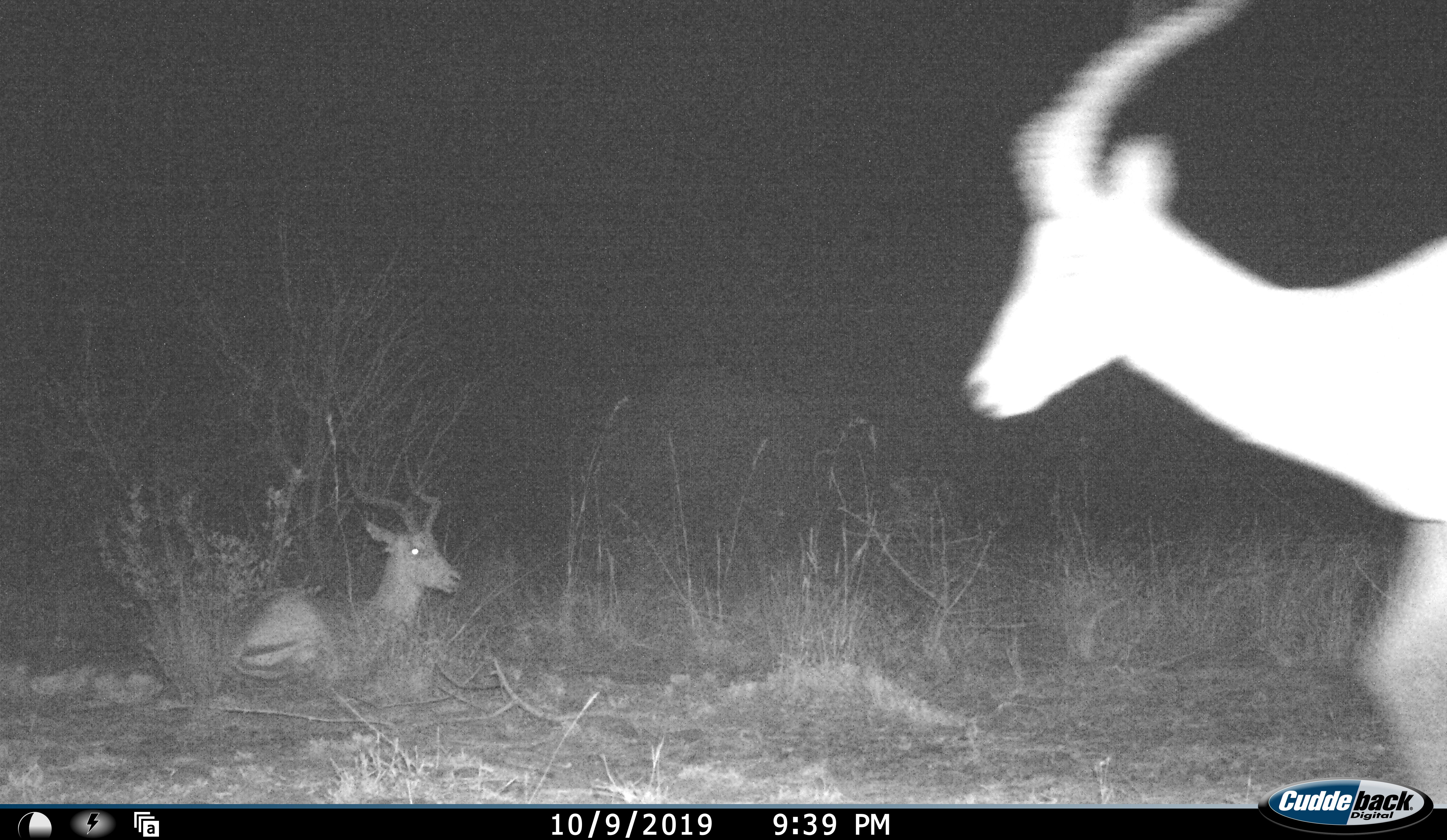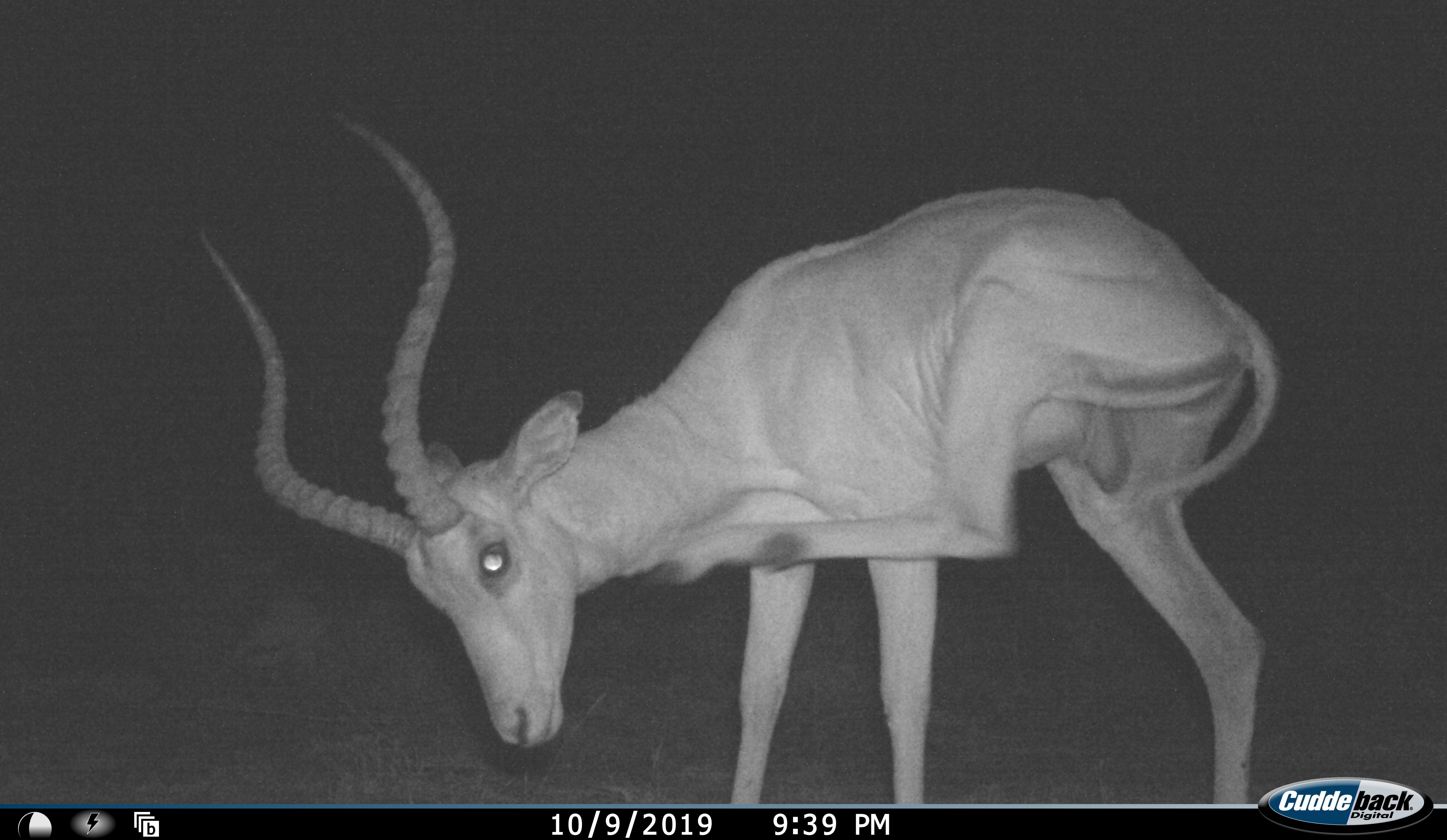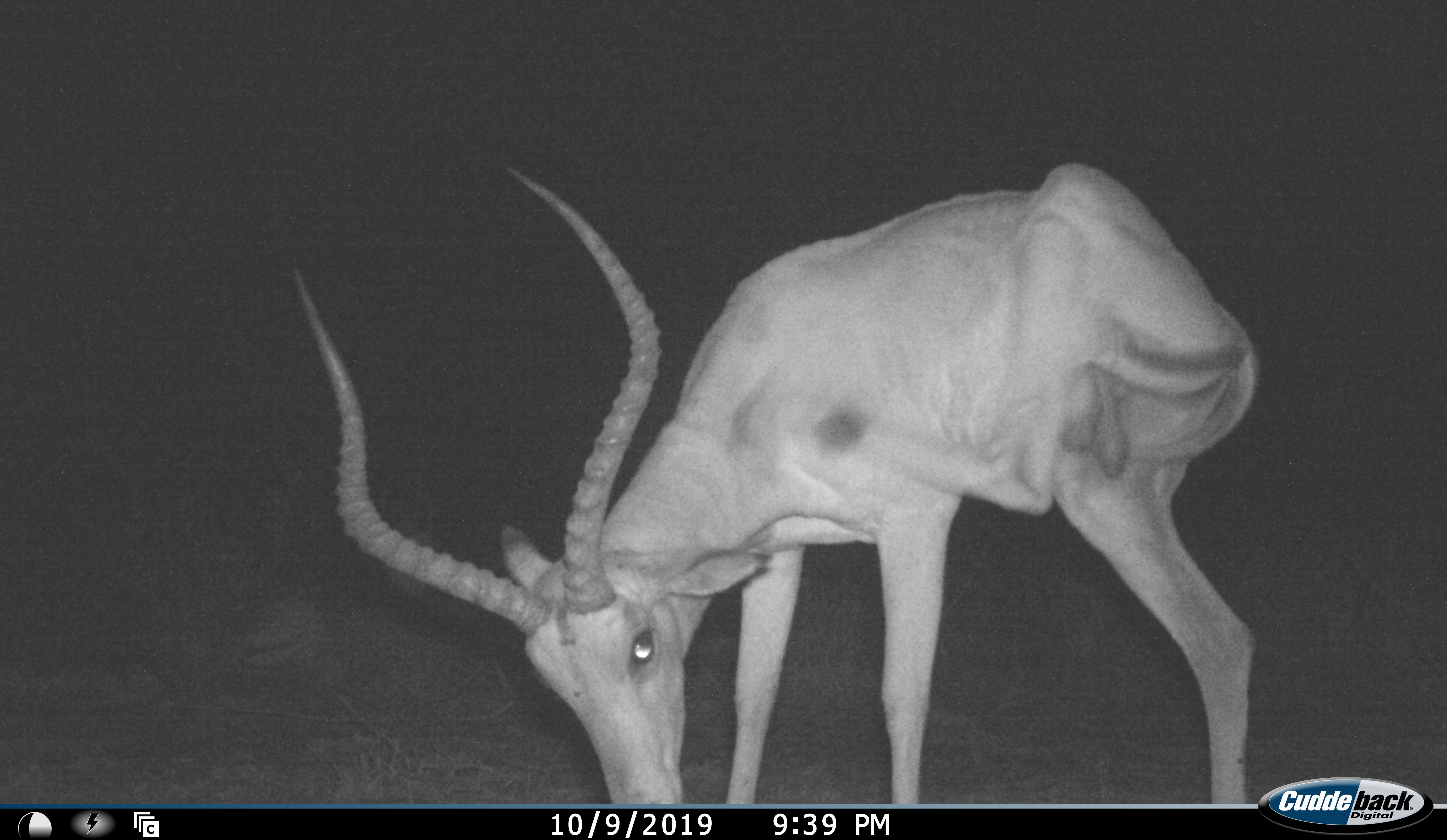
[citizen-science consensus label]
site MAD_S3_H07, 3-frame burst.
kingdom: Animalia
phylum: Chordata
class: Mammalia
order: Artiodactyla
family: Bovidae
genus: Aepyceros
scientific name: Aepyceros melampus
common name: impala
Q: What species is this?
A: Impala (Aepyceros melampus).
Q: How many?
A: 2.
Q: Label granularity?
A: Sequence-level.